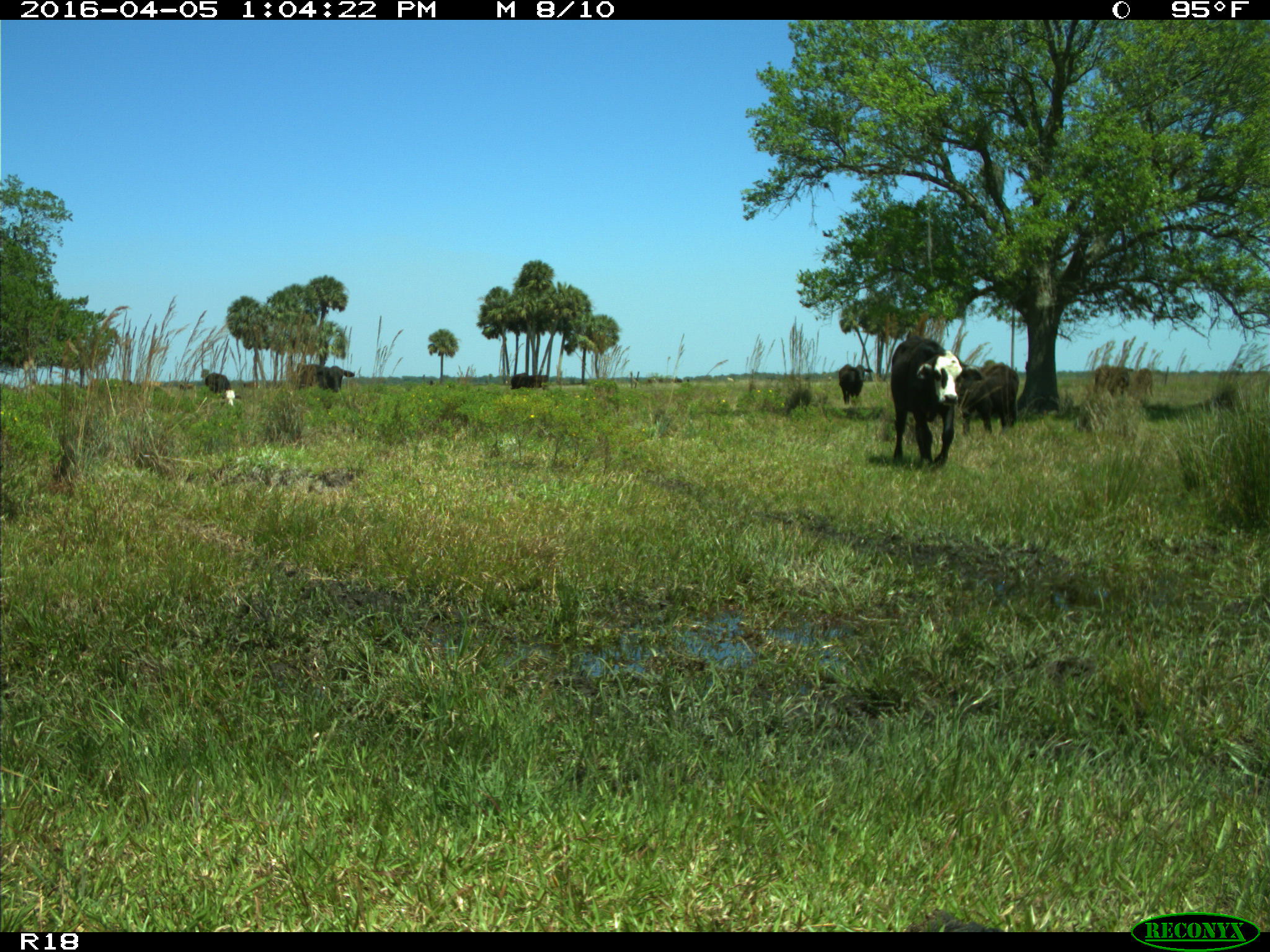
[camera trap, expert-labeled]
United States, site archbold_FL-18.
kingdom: Animalia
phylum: Chordata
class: Mammalia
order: Artiodactyla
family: Bovidae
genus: Bos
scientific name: Bos taurus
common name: domestic cow